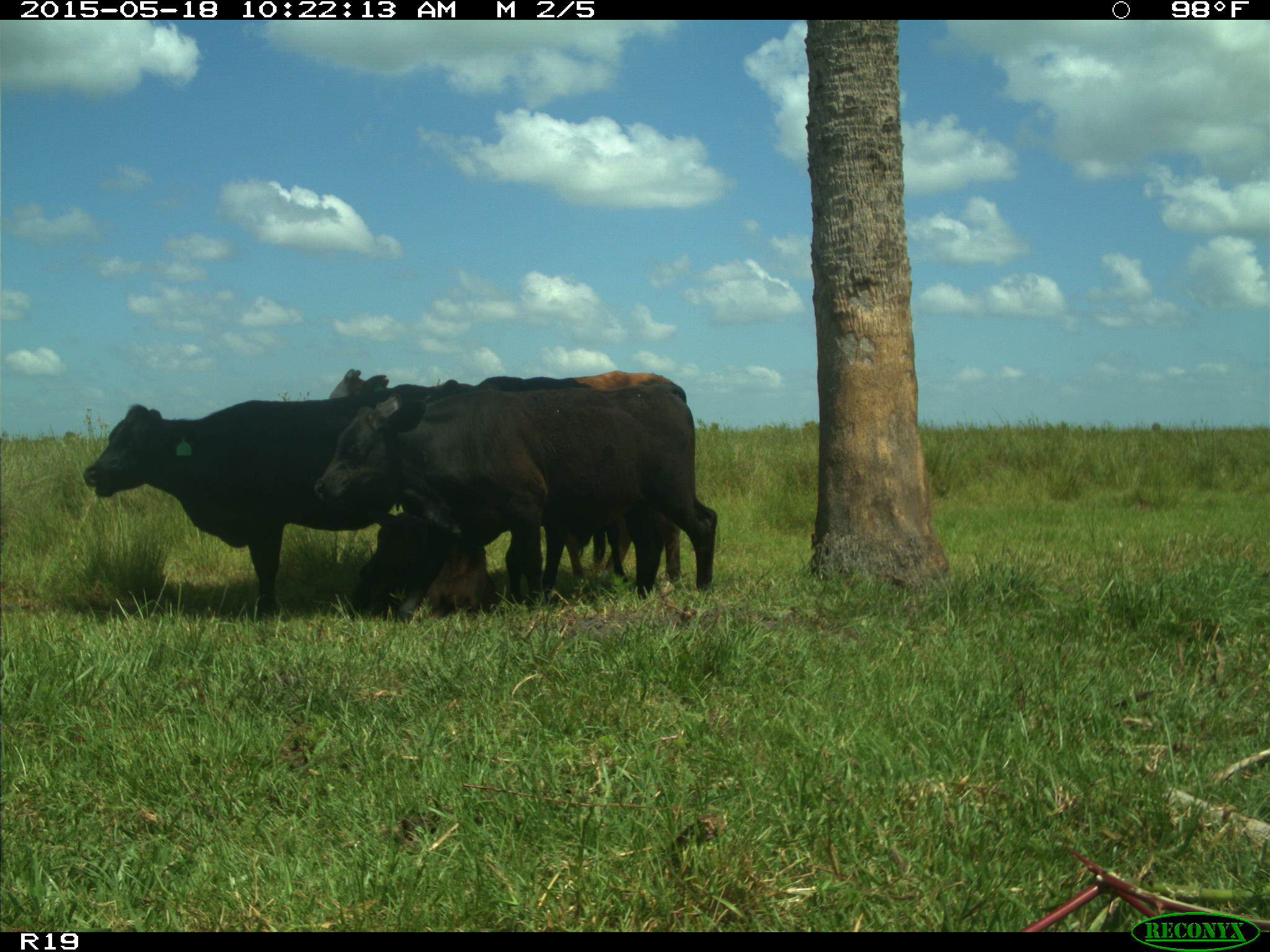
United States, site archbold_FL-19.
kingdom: Animalia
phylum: Chordata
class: Mammalia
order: Artiodactyla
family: Bovidae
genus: Bos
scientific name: Bos taurus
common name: domestic cow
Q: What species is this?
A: Bos taurus (domestic cow).